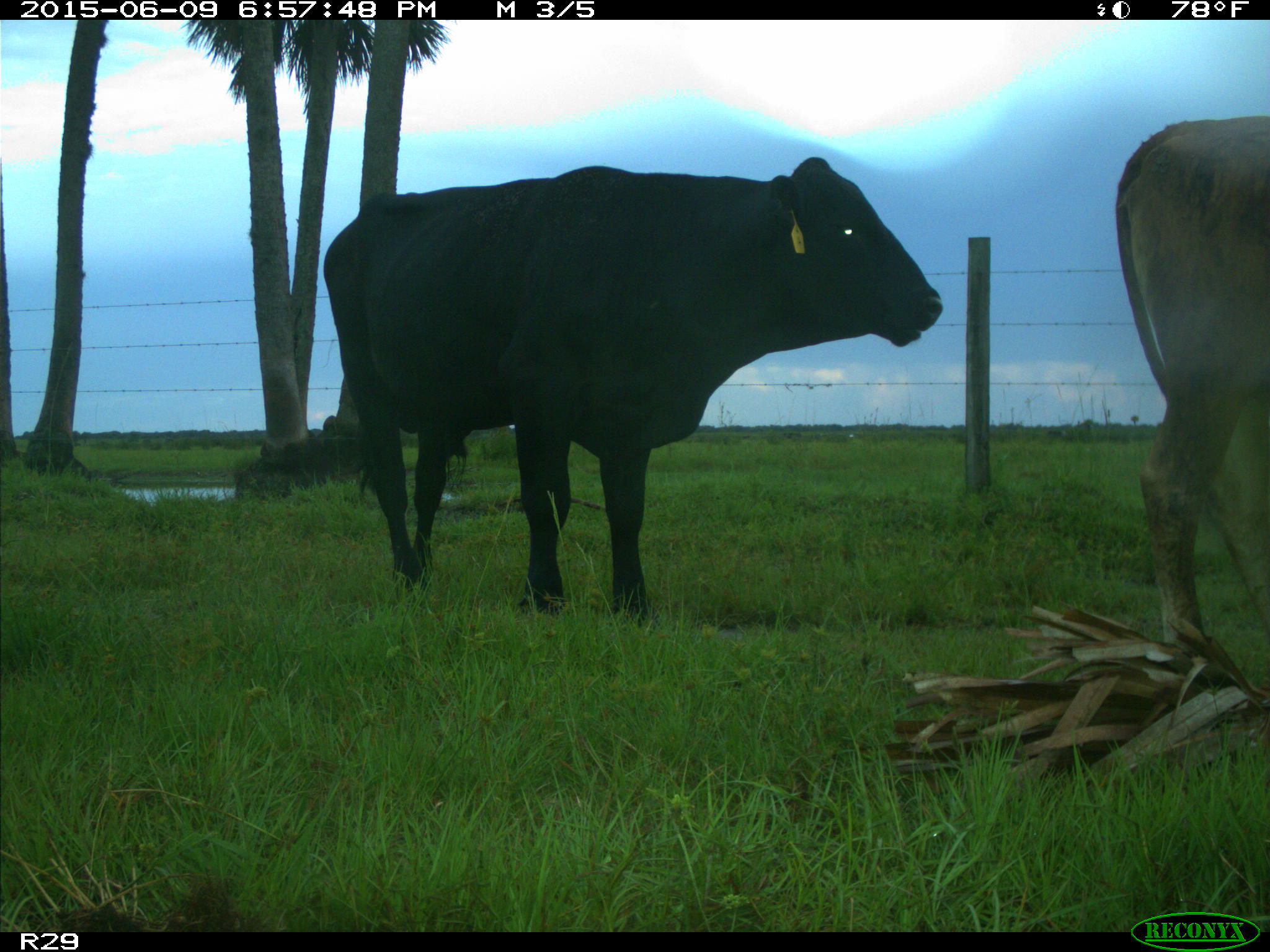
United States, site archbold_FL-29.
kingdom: Animalia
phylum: Chordata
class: Mammalia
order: Artiodactyla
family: Bovidae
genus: Bos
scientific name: Bos taurus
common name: domestic cow